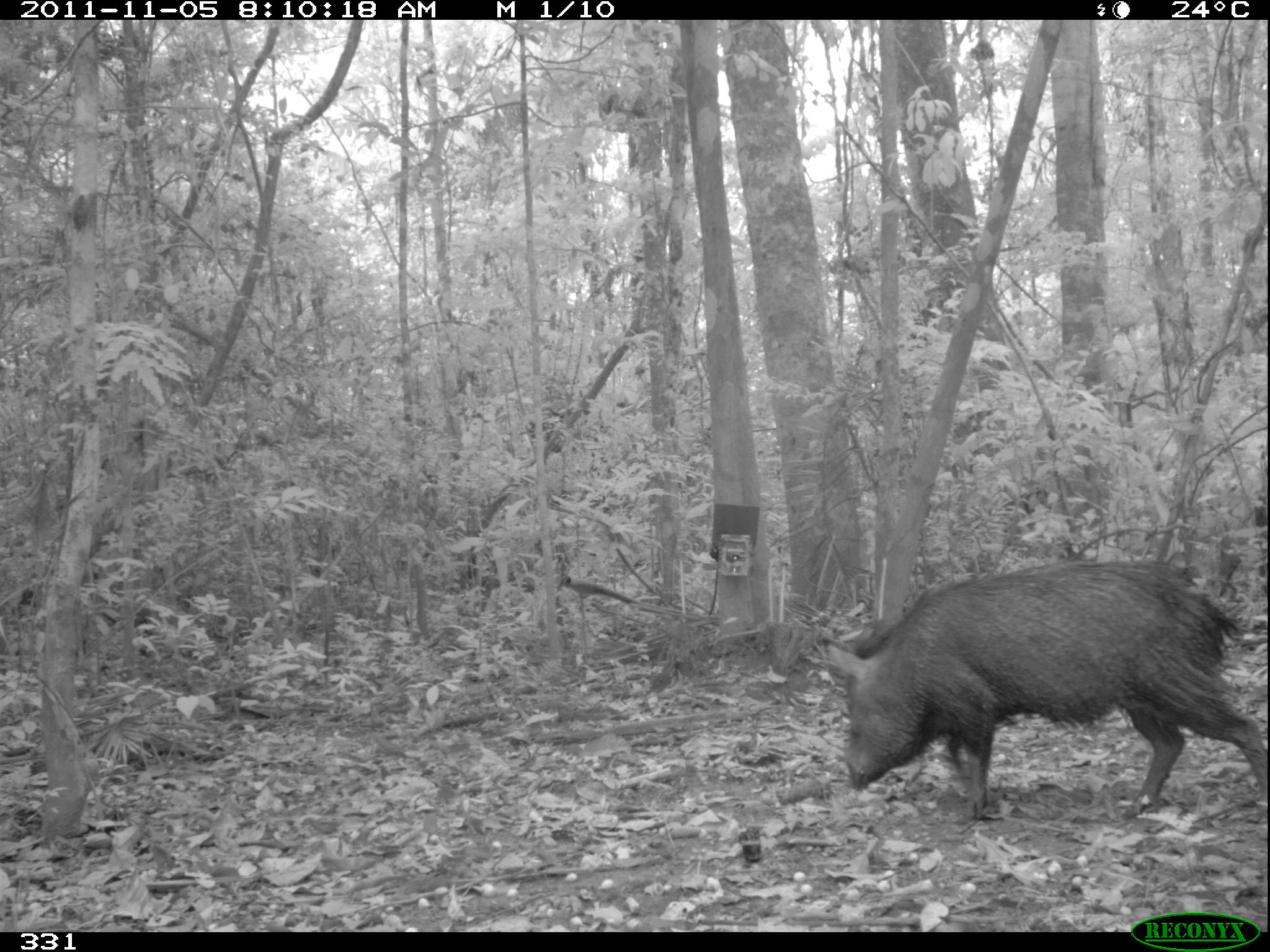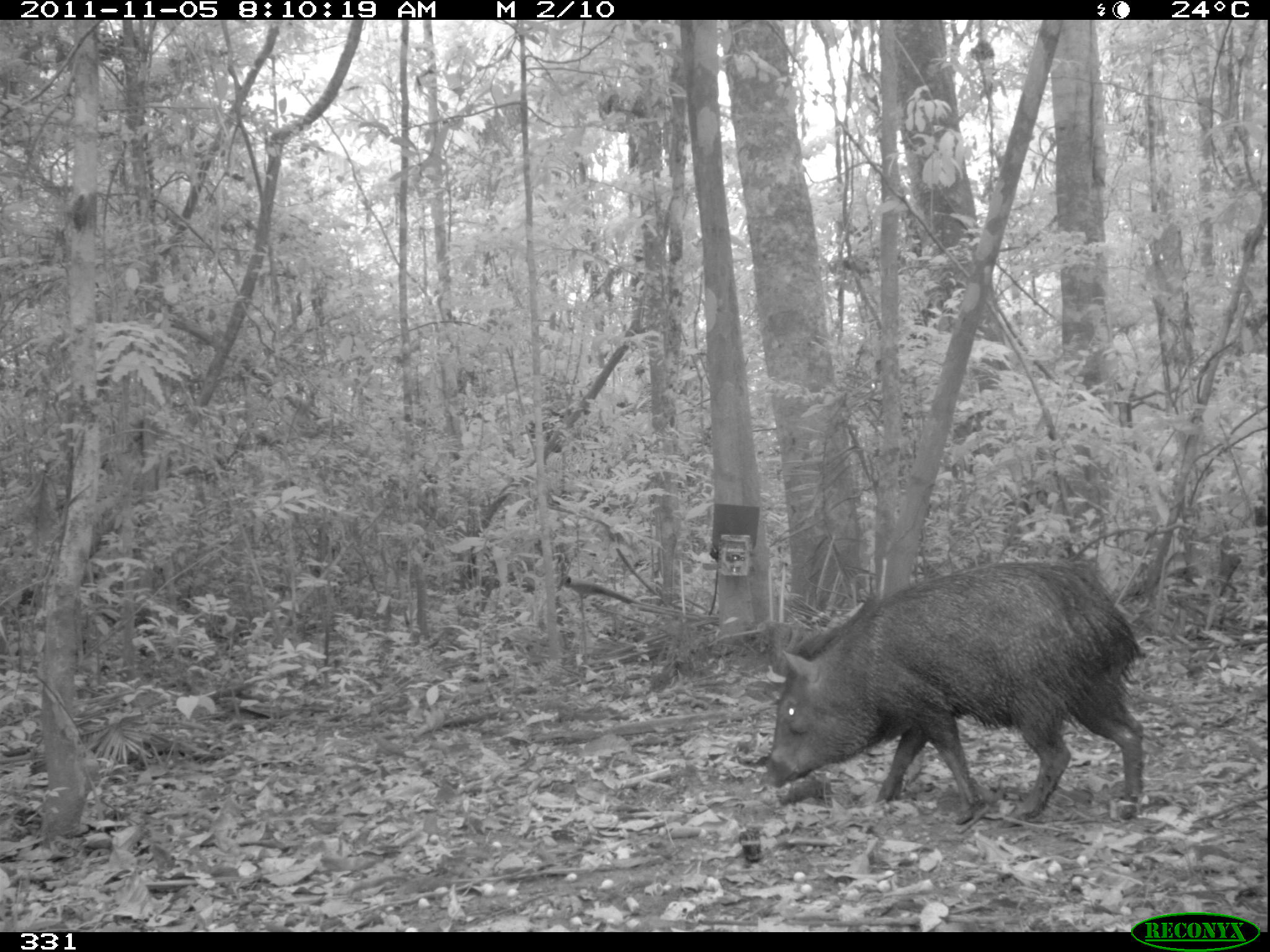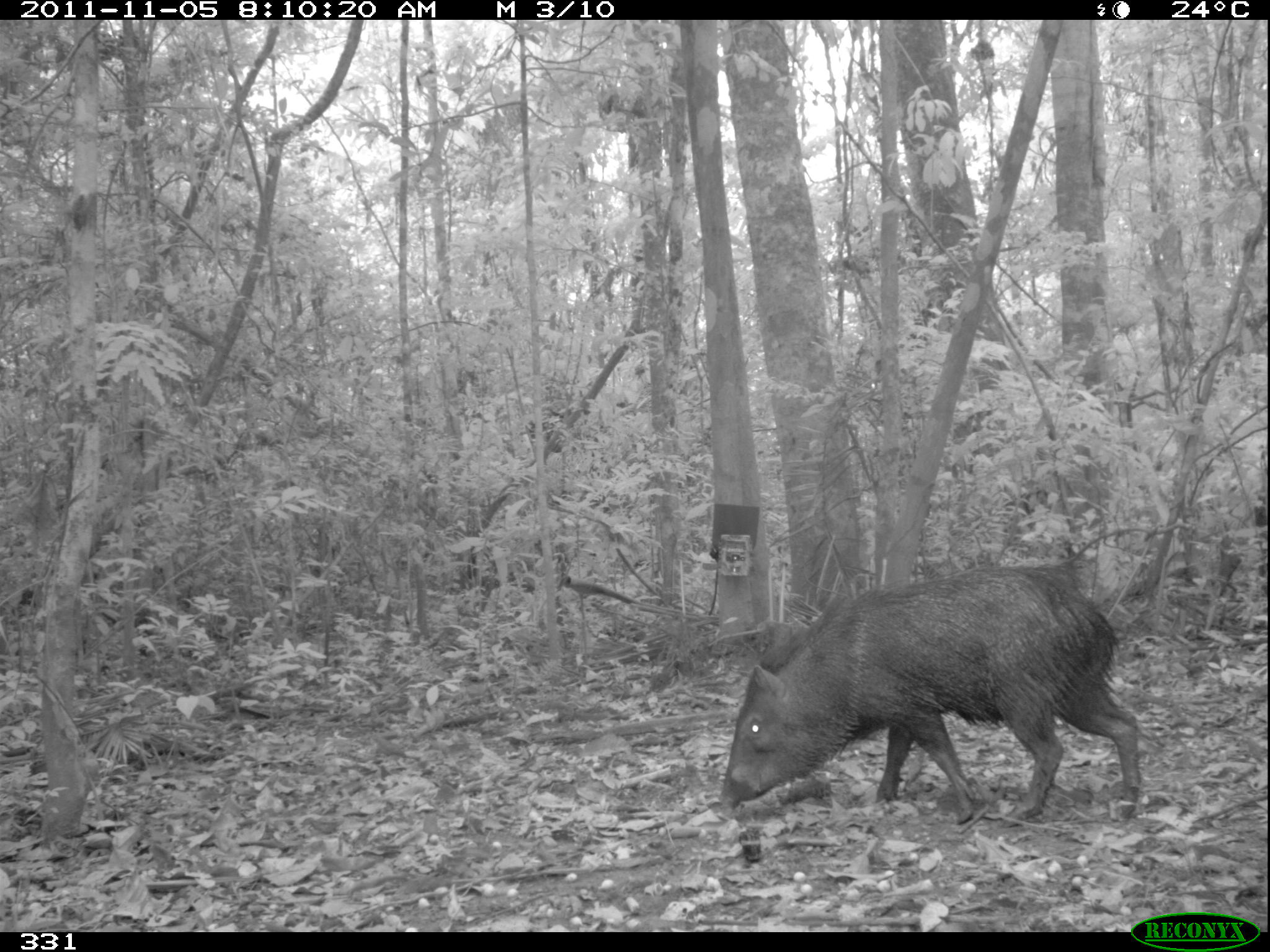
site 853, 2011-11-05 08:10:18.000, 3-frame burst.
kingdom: Animalia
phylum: Chordata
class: Mammalia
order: Artiodactyla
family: Tayassuidae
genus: Pecari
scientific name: Pecari tajacu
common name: collared peccary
Pecari tajacu (collared peccary).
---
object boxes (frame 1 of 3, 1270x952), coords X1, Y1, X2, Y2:
pecari tajacu: 821, 558, 1264, 817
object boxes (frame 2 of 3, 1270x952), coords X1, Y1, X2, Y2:
pecari tajacu: 762, 558, 1146, 825